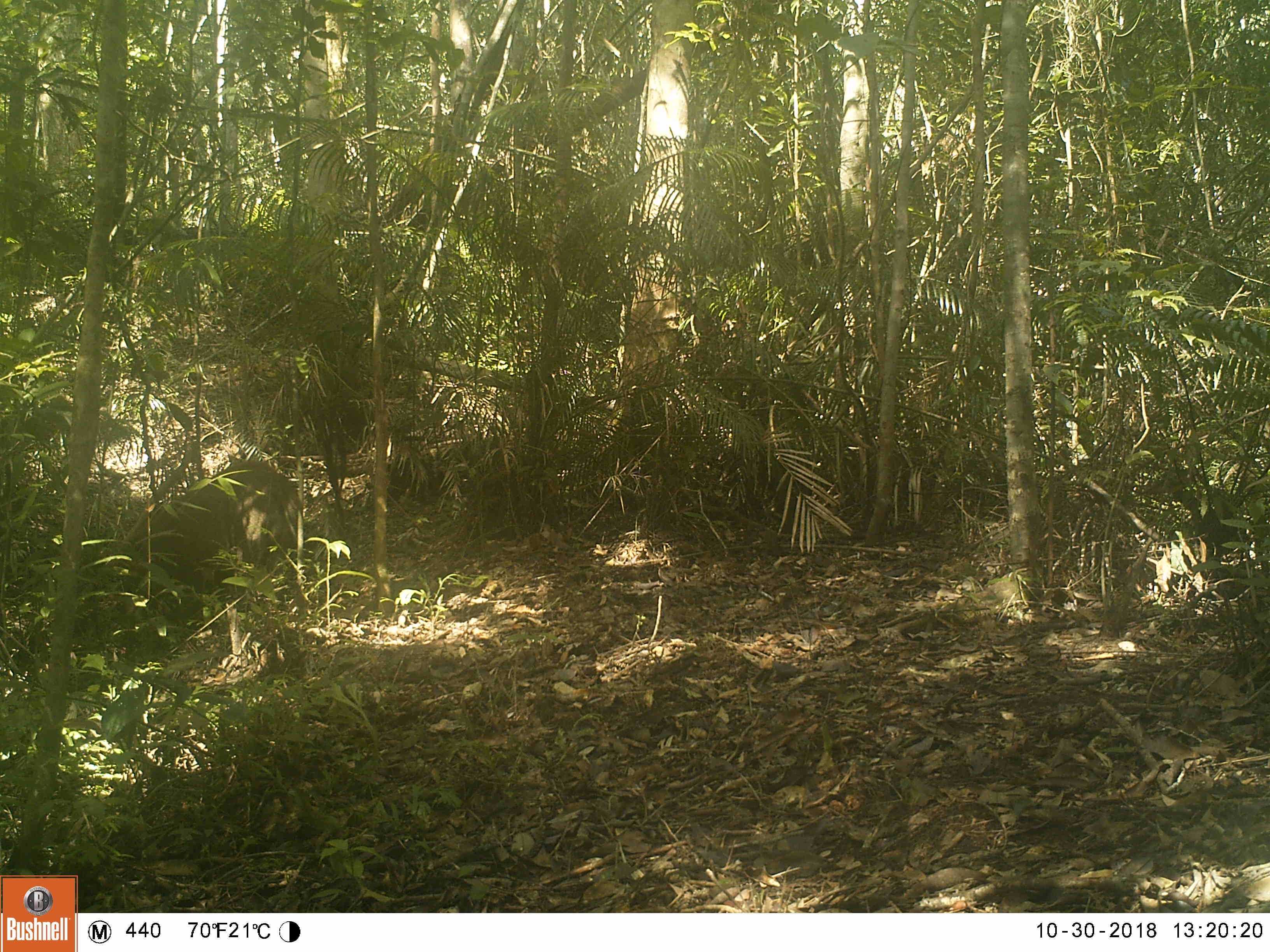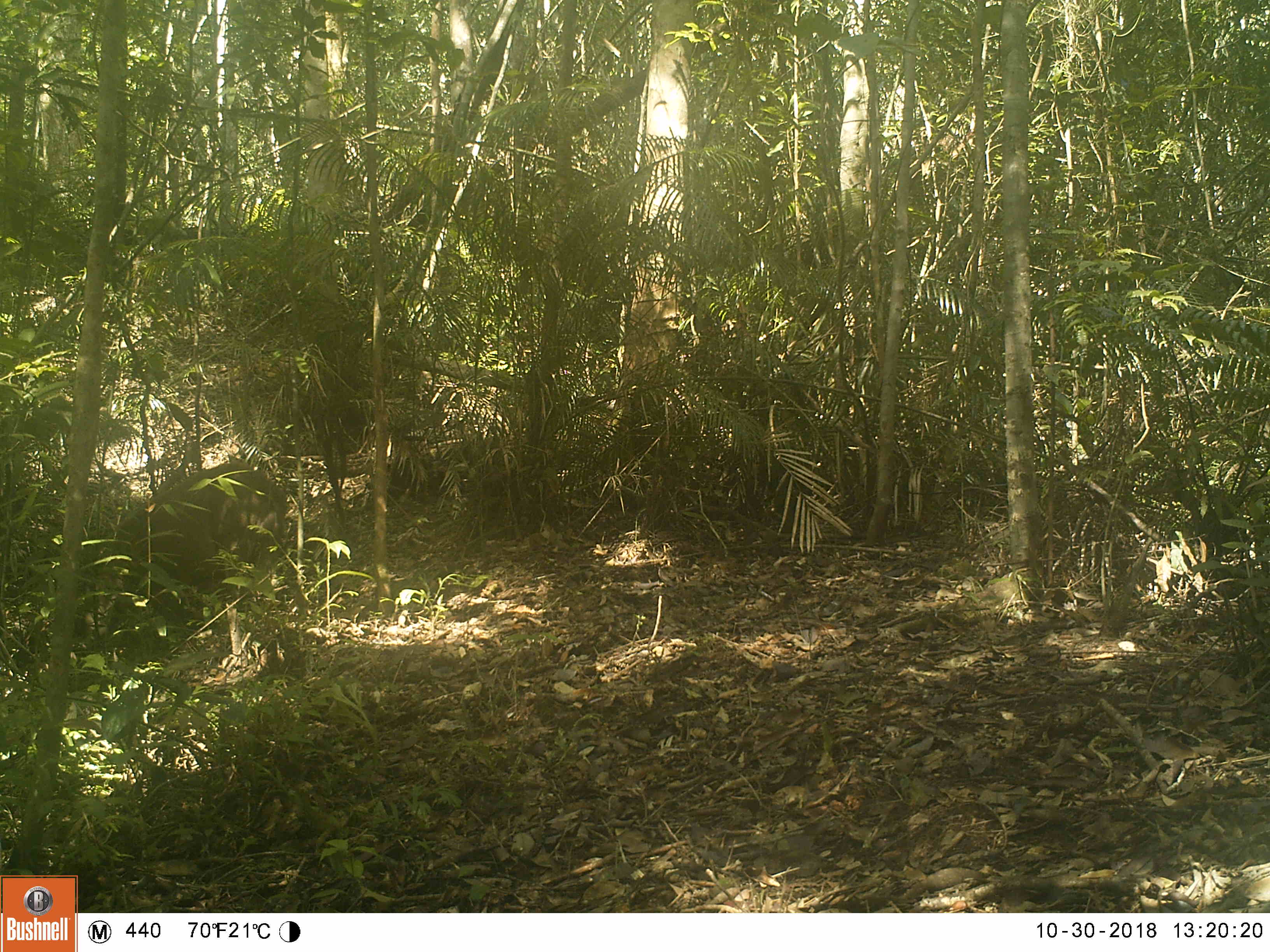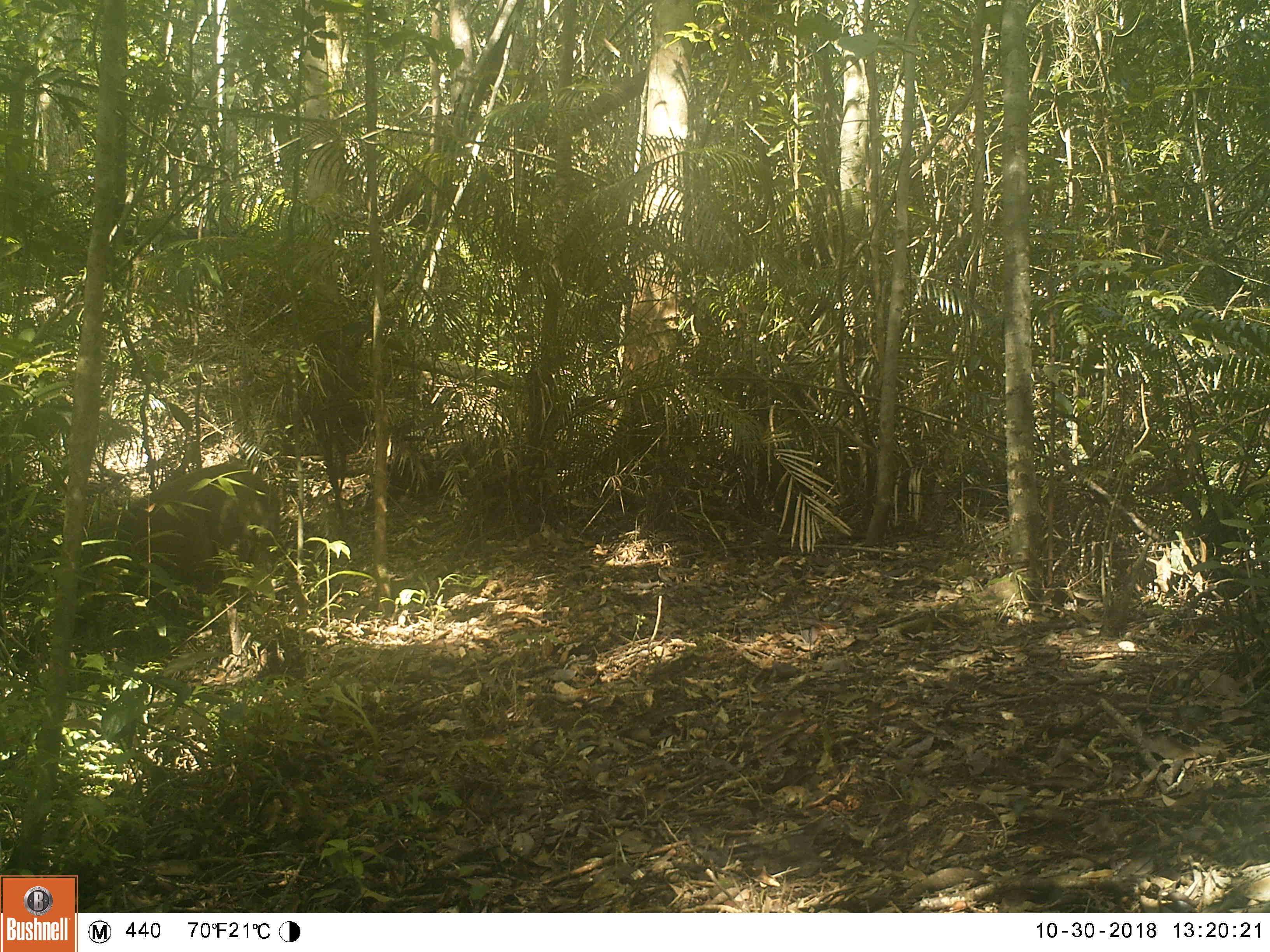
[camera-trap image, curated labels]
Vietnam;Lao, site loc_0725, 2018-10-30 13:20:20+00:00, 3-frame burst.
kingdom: Animalia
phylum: Chordata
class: Mammalia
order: Artiodactyla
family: Suidae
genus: Sus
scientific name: Sus scrofa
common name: eurasian wild pig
Eurasian wild pig (Sus scrofa). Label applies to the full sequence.